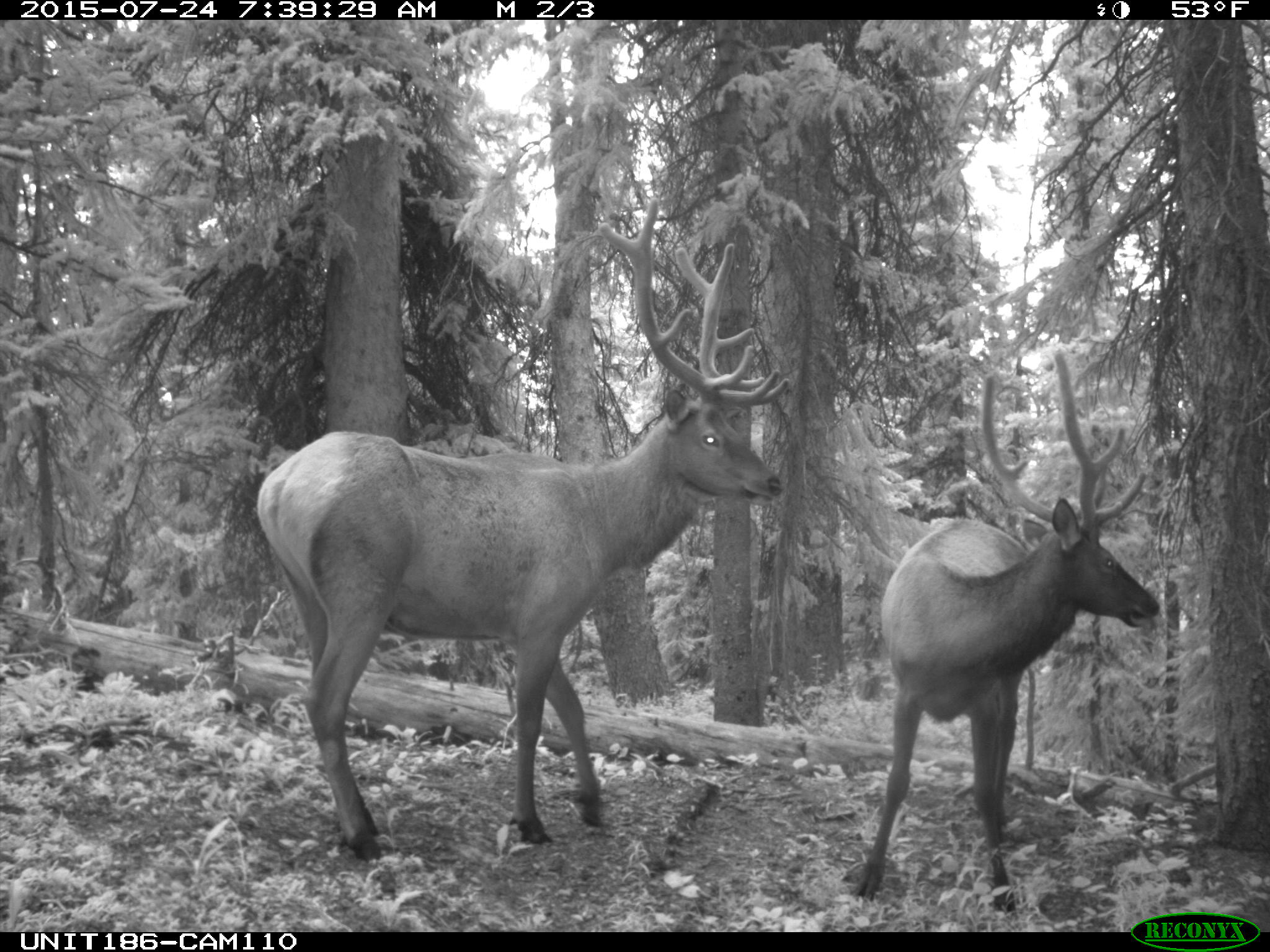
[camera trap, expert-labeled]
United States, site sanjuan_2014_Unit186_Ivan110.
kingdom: Animalia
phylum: Chordata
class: Mammalia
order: Artiodactyla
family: Cervidae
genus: Cervus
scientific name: Cervus elaphus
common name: red deer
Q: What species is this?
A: Cervus elaphus (red deer).